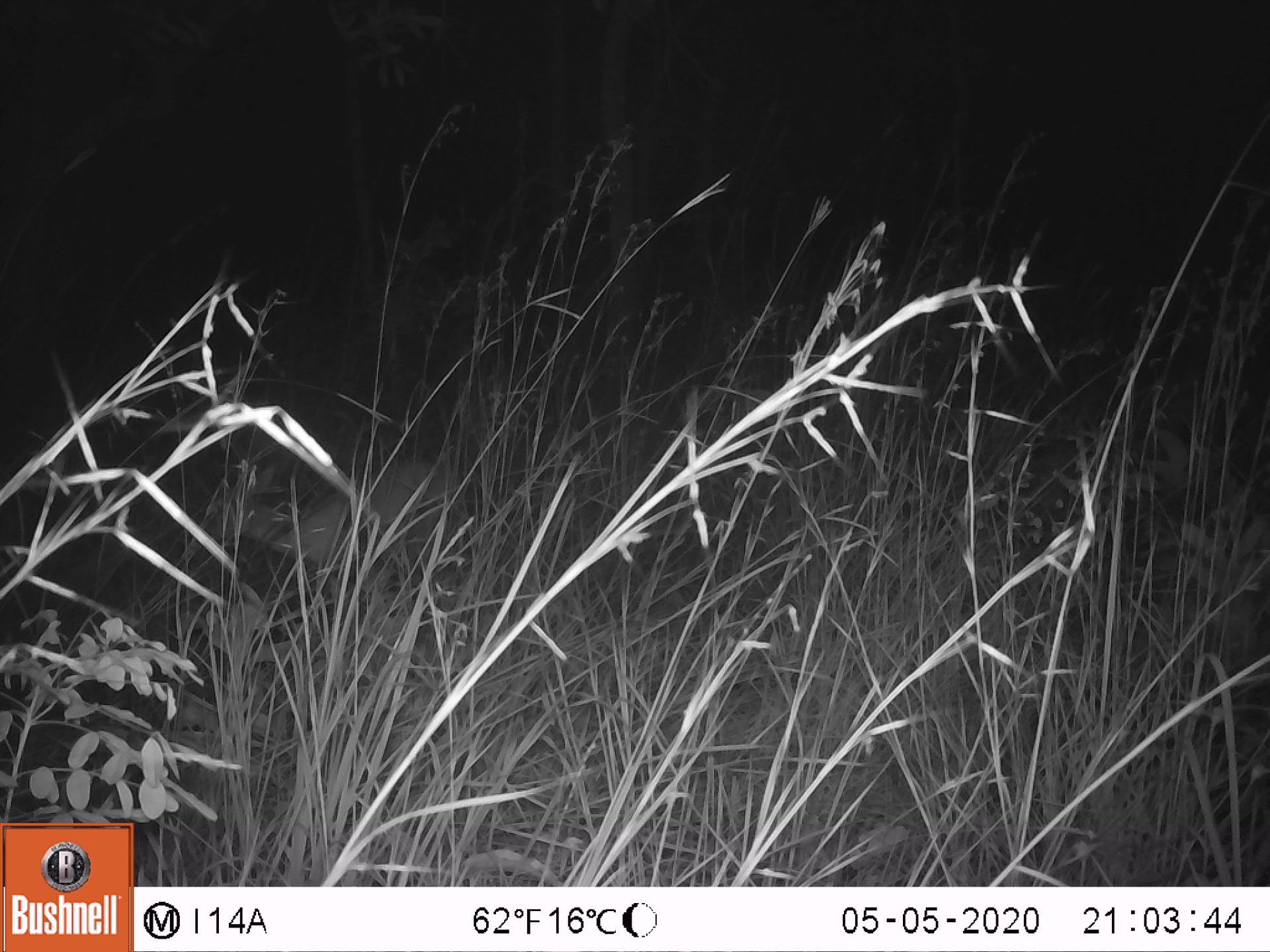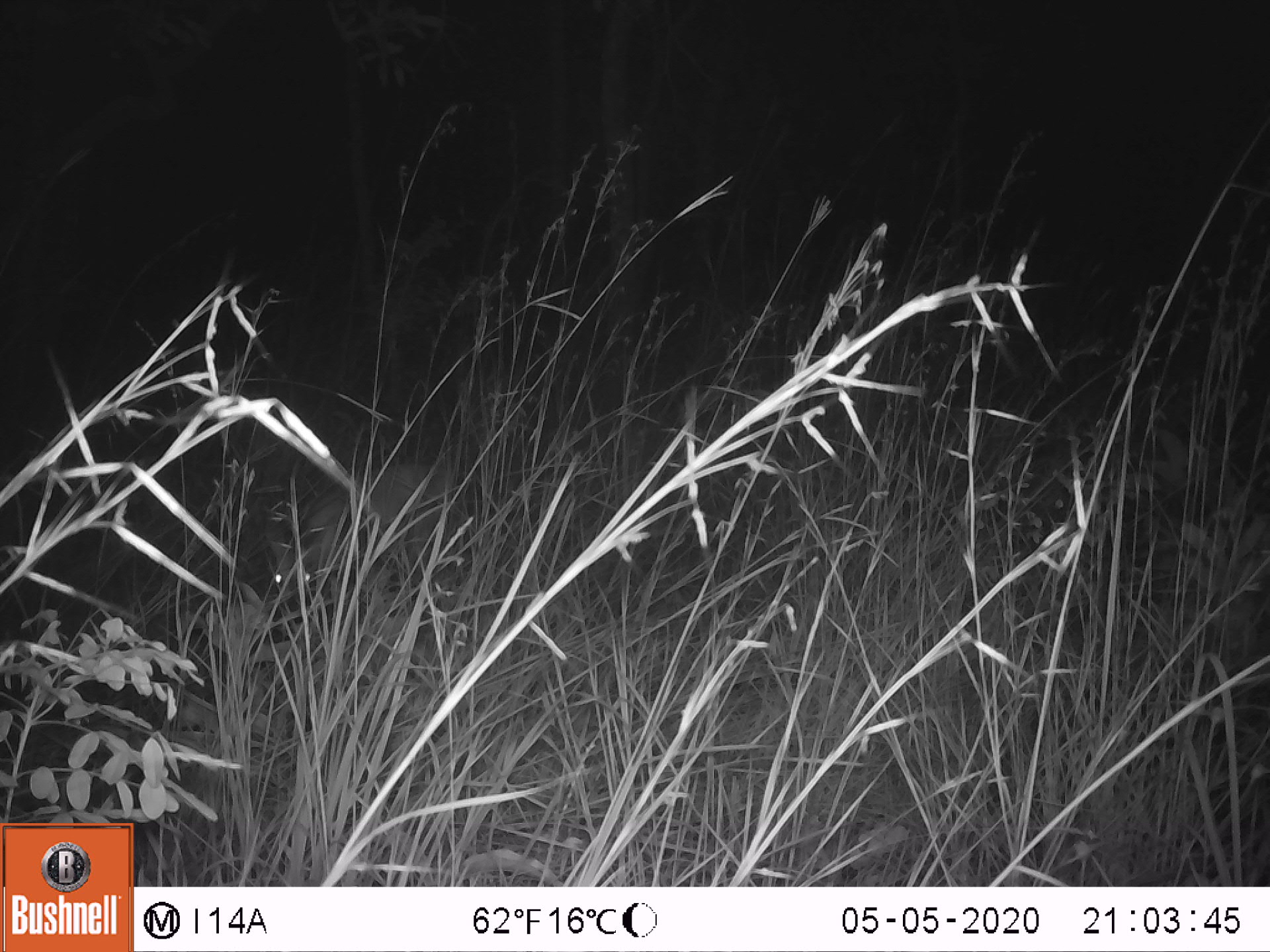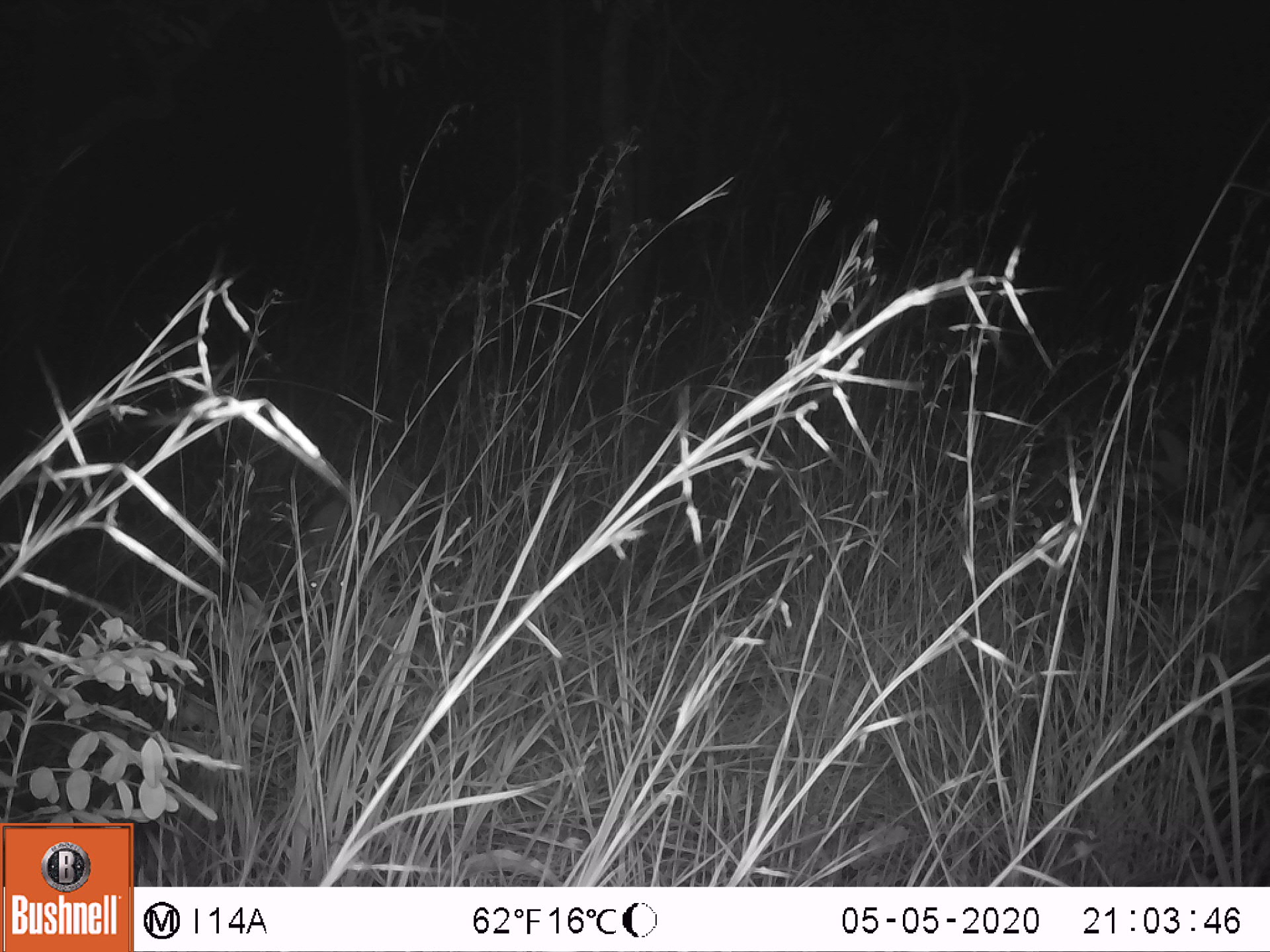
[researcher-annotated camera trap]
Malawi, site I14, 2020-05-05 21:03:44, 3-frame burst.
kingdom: Animalia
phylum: Chordata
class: Mammalia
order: Artiodactyla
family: Bovidae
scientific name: Antilopinae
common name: small antelope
Small antelope (Antilopinae), count 1.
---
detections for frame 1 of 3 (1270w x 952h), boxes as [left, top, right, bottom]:
small antelope: [194, 457, 471, 597]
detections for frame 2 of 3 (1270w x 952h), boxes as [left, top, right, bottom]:
small antelope: [258, 446, 466, 617]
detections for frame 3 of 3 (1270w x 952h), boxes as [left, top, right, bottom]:
small antelope: [284, 451, 426, 635]